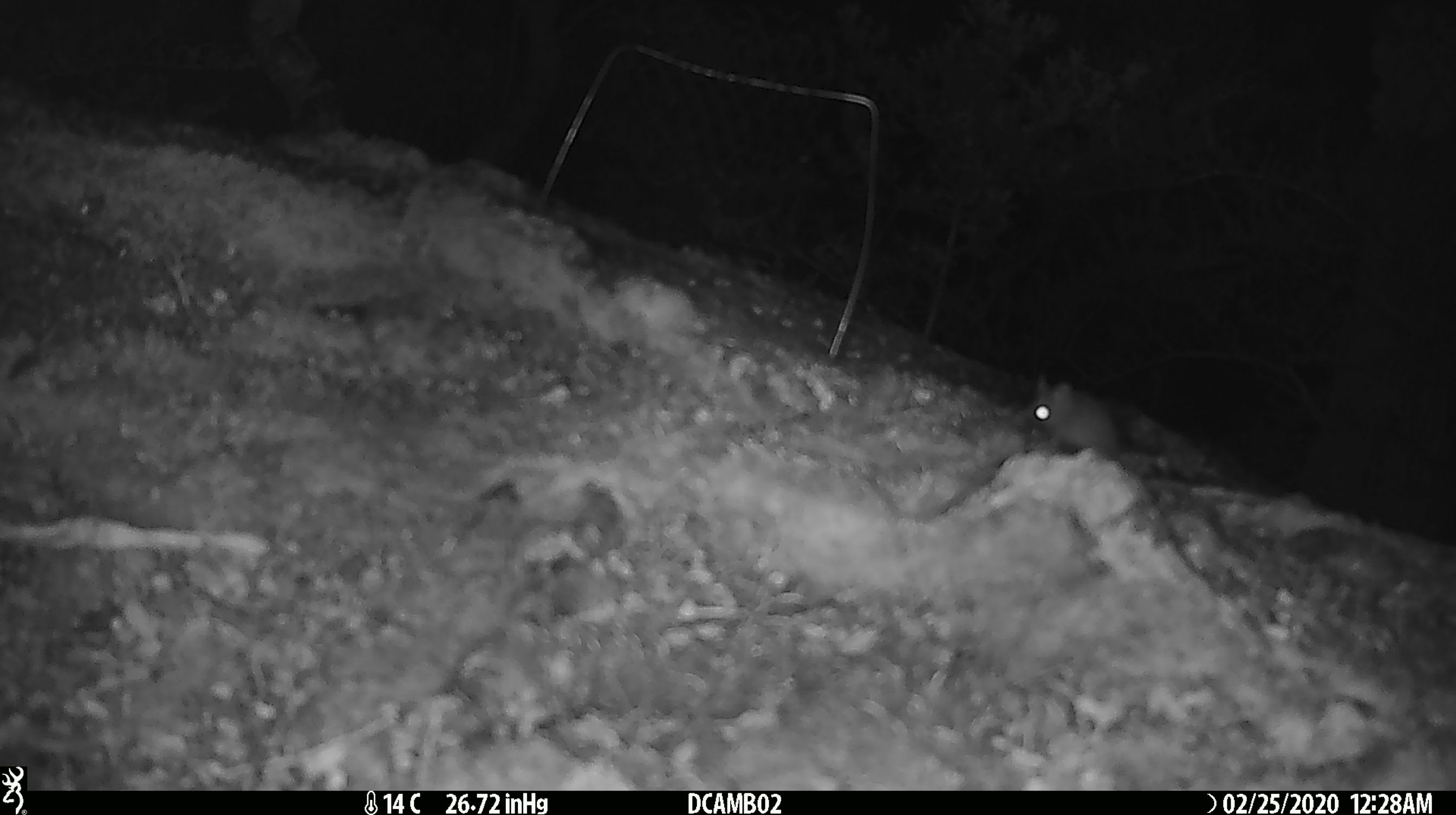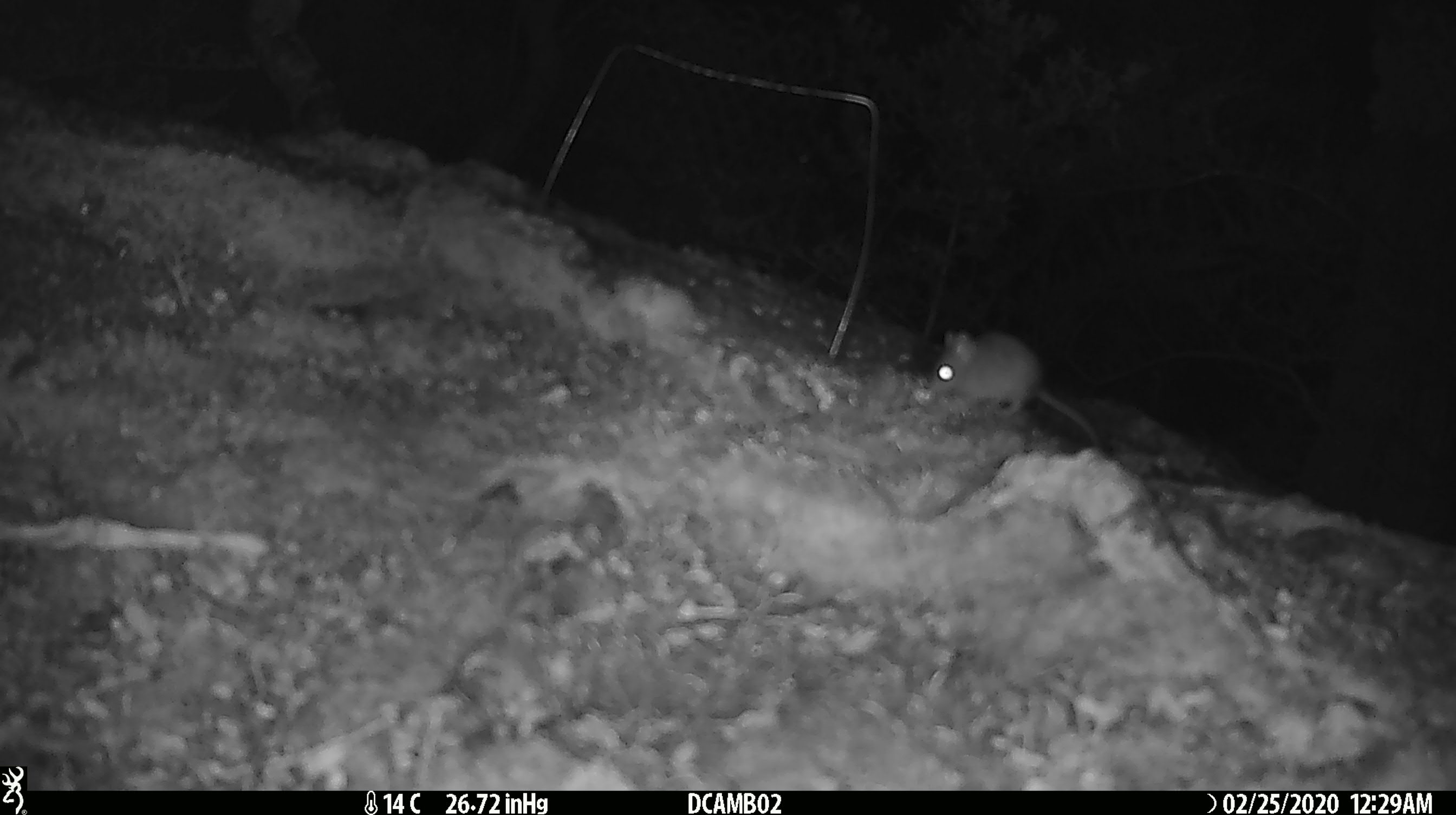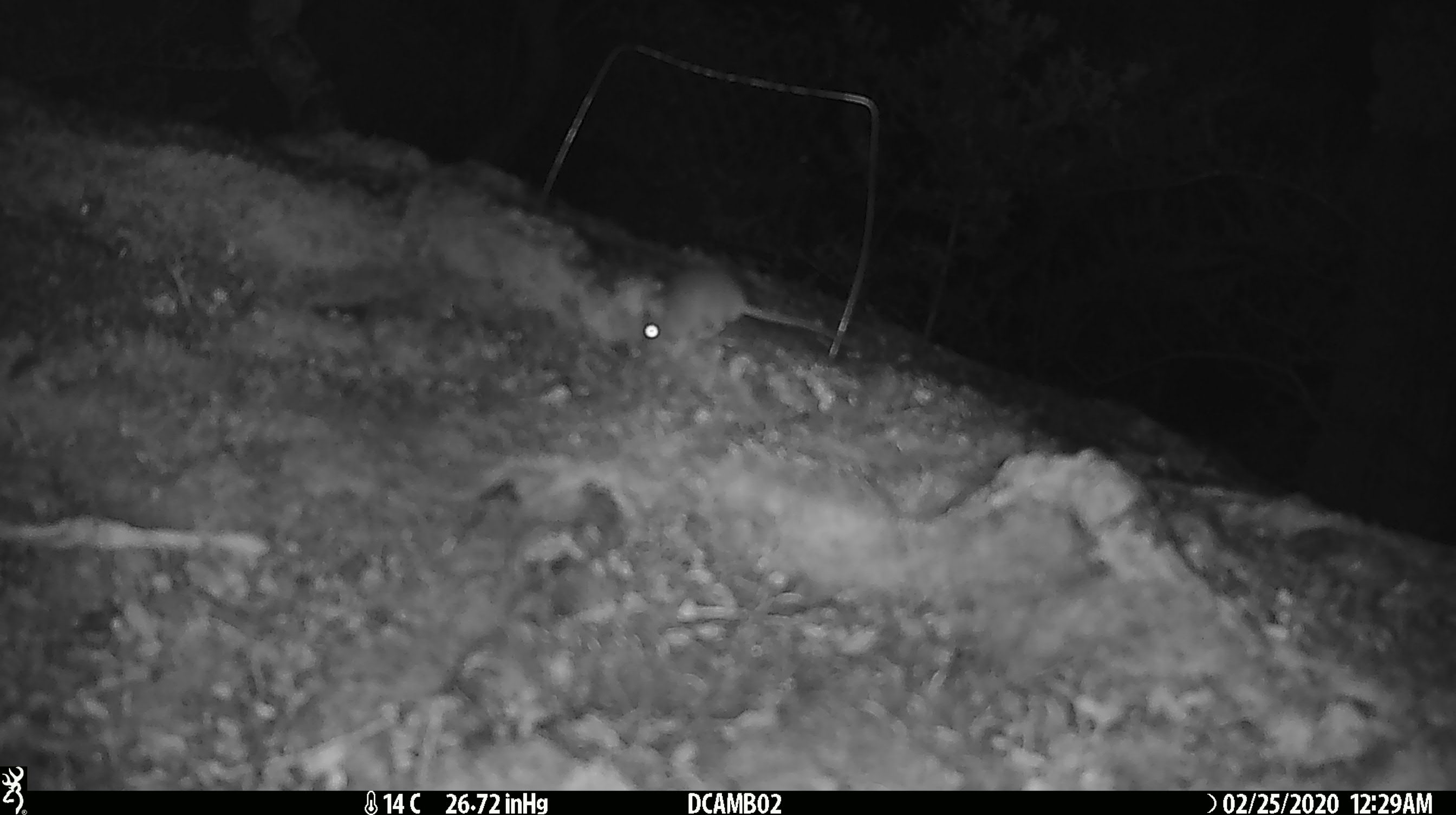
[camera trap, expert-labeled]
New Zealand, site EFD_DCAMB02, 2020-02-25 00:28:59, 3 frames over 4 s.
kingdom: Animalia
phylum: Chordata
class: Mammalia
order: Rodentia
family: Muridae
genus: Mus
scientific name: Mus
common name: mouse